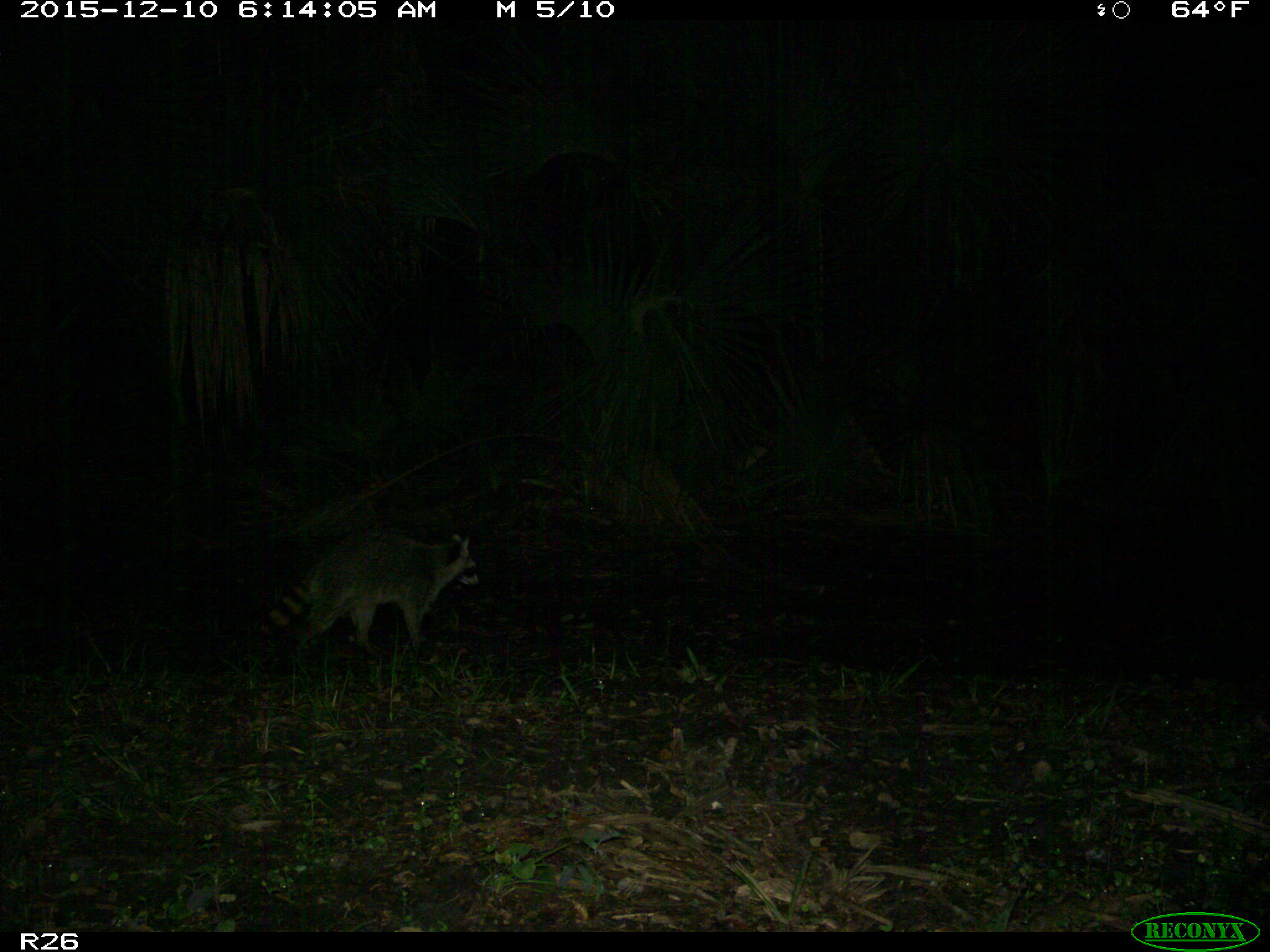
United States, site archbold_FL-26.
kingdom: Animalia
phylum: Chordata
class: Mammalia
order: Carnivora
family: Procyonidae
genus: Procyon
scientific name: Procyon lotor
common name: common raccoon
Procyon lotor (common raccoon).